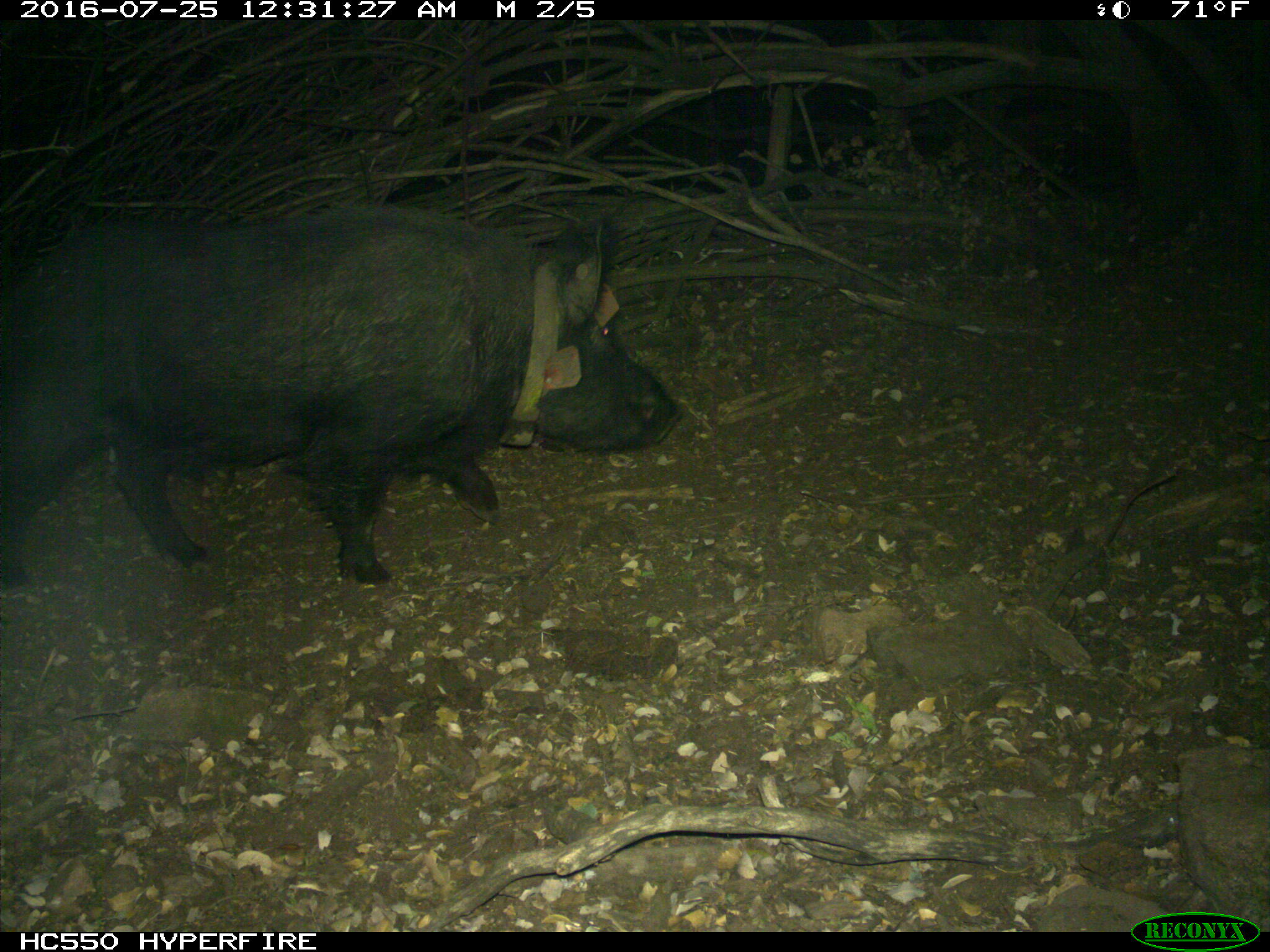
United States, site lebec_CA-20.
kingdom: Animalia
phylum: Chordata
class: Mammalia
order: Artiodactyla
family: Suidae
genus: Sus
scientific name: Sus scrofa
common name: wild boar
Sus scrofa (wild boar).